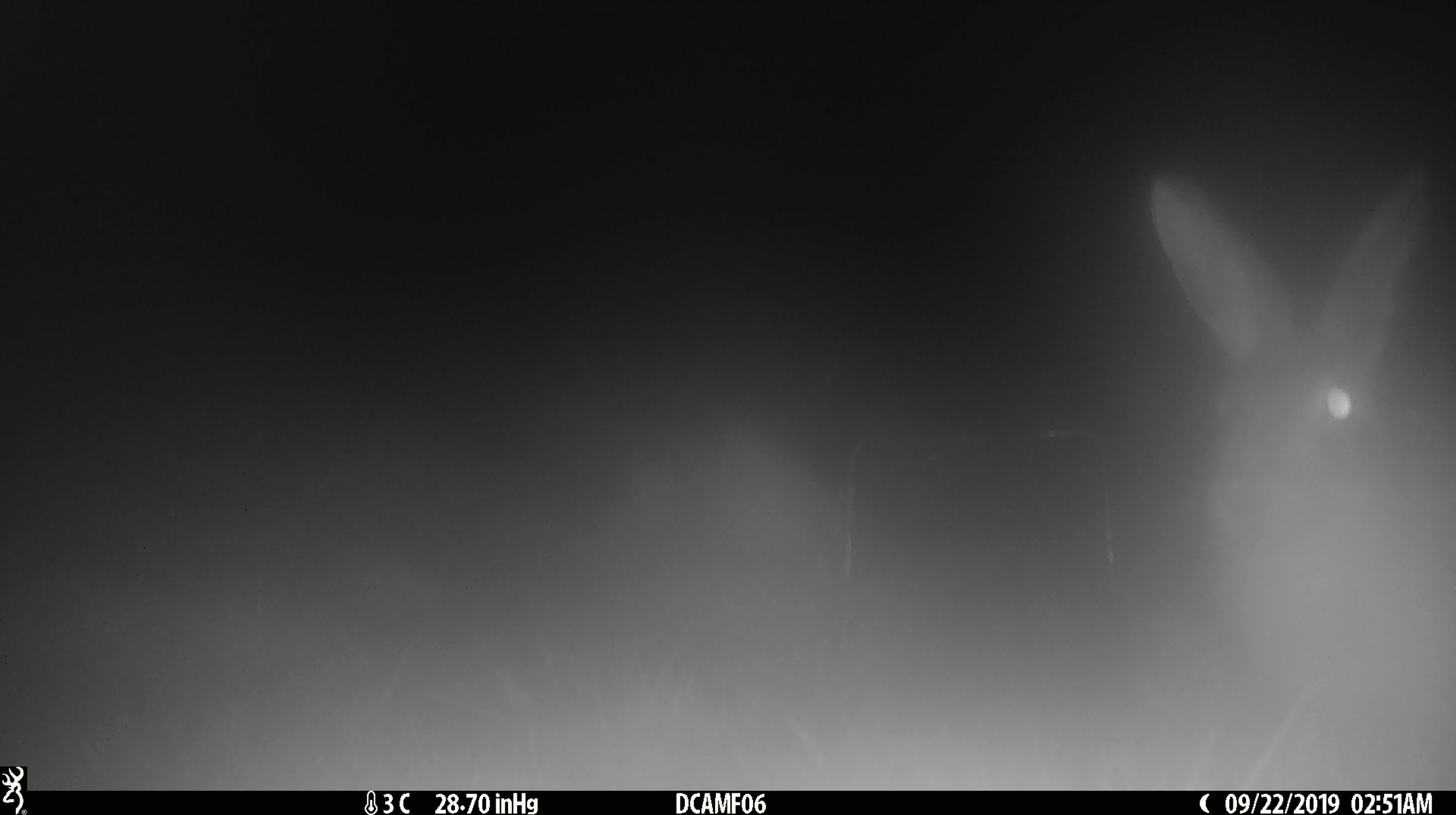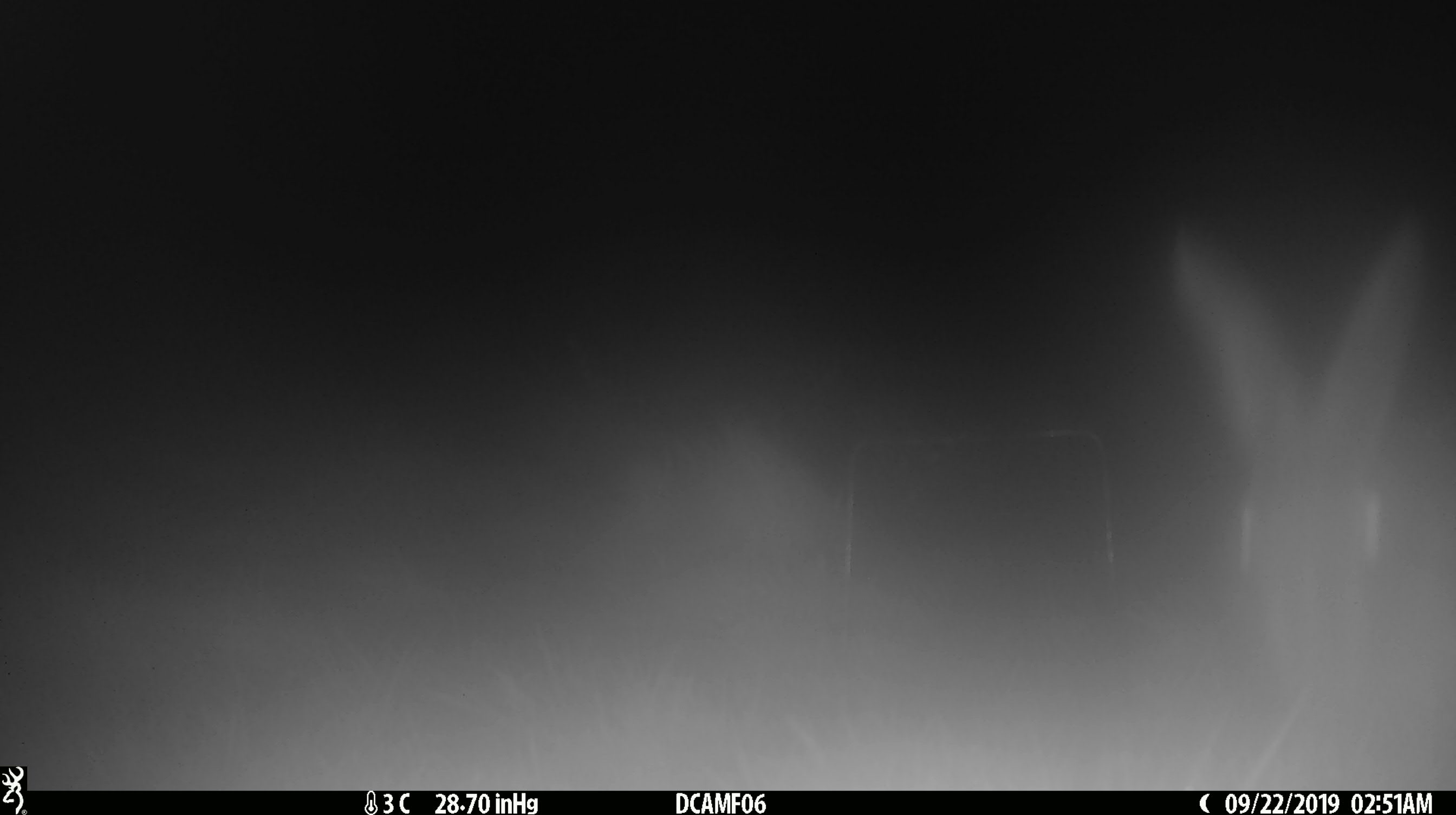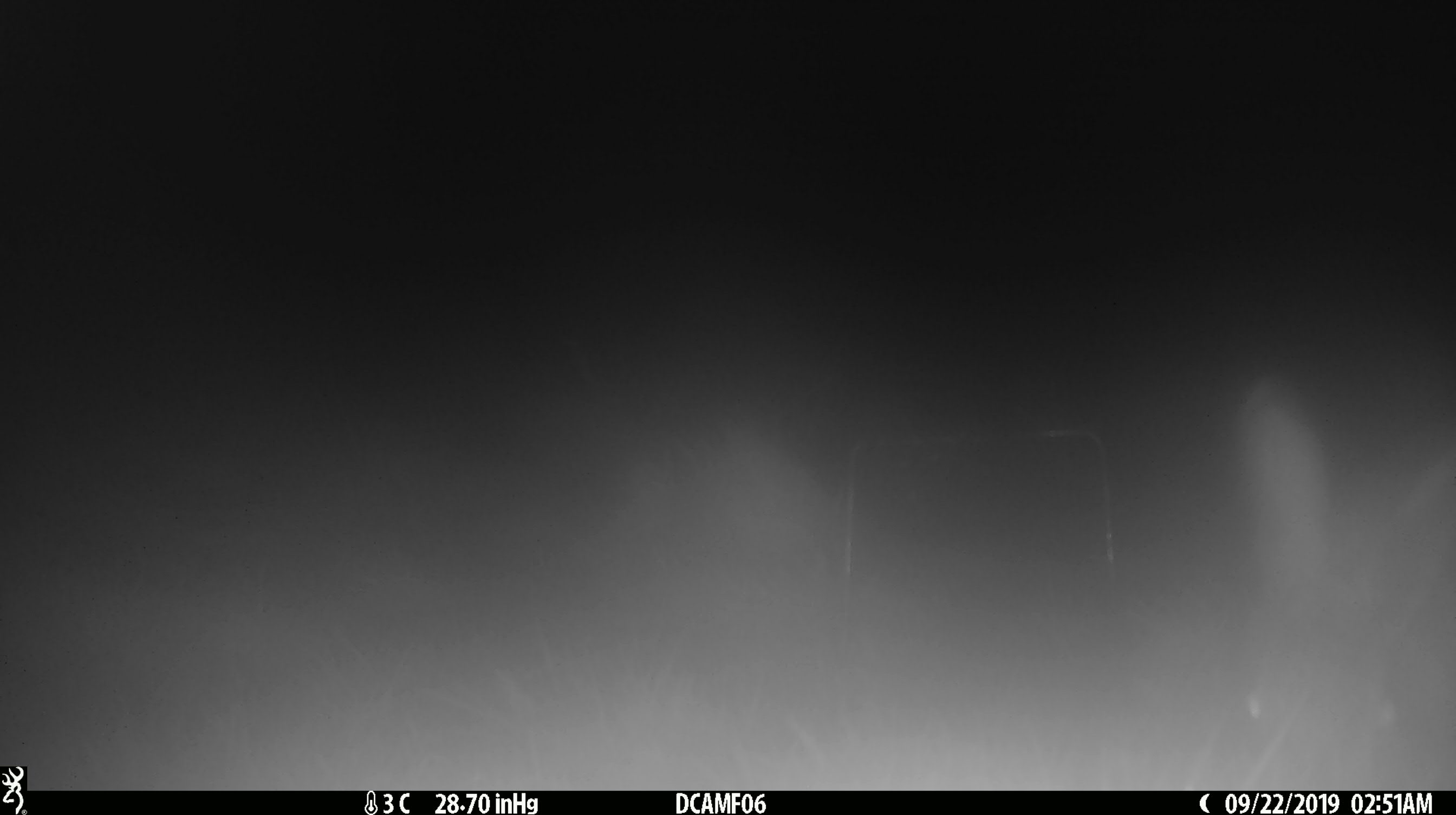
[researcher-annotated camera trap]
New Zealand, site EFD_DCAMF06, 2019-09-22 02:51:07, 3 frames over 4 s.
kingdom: Animalia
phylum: Chordata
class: Mammalia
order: Lagomorpha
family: Leporidae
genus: Lepus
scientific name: Lepus europaeus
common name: brown hare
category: hare